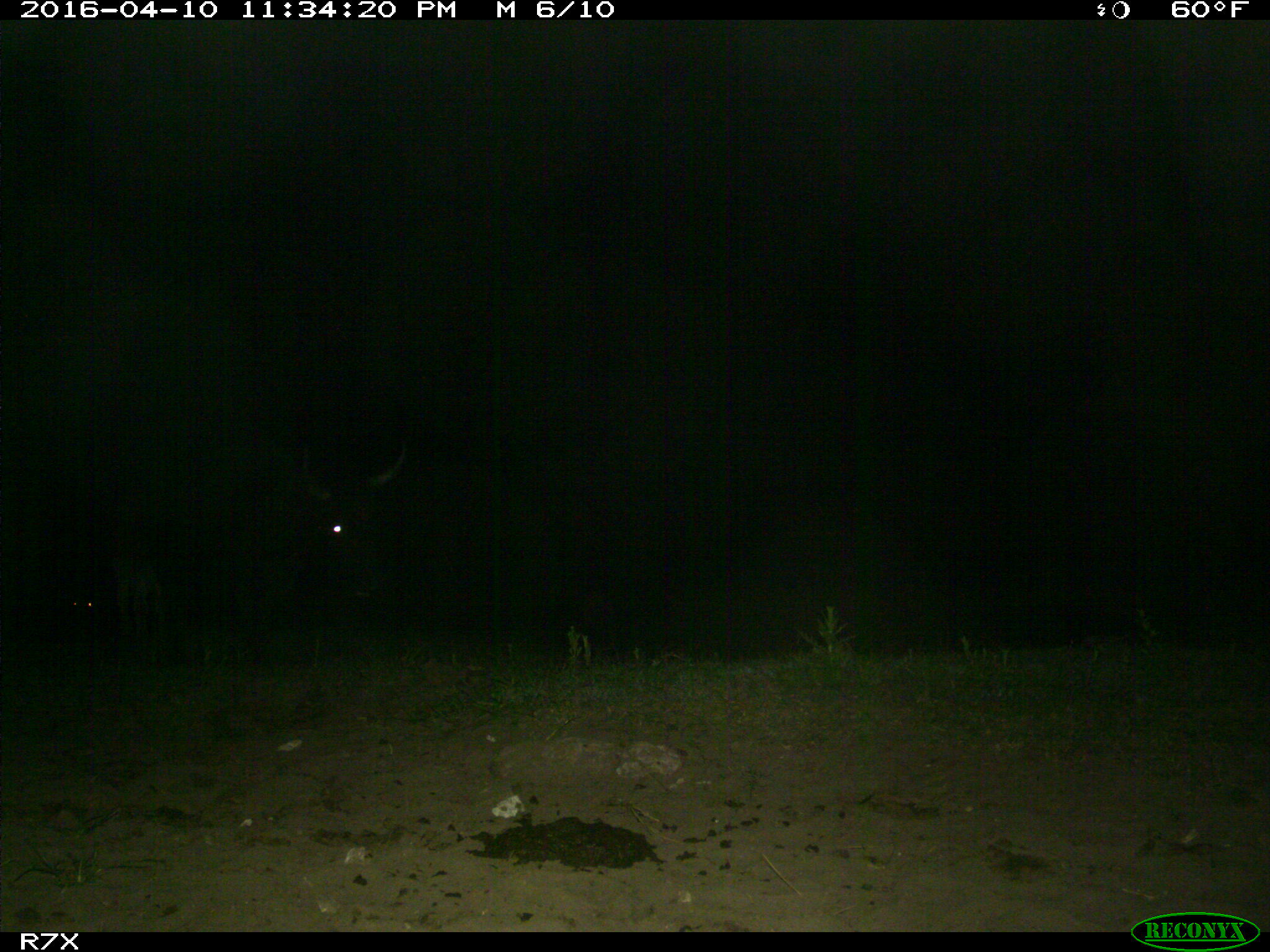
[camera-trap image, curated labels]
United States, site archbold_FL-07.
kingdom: Animalia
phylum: Chordata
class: Mammalia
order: Artiodactyla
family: Bovidae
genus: Bos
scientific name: Bos taurus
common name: domestic cow